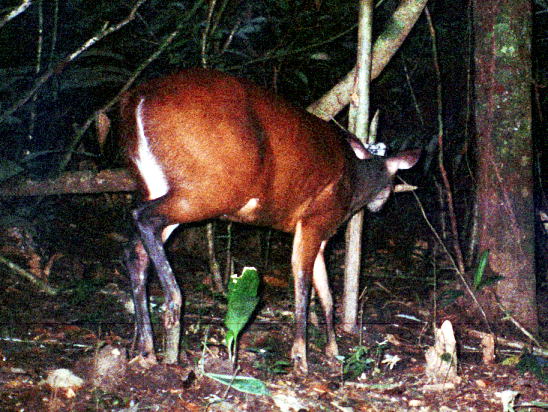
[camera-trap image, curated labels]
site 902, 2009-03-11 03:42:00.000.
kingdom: Animalia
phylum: Chordata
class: Mammalia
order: Artiodactyla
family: Cervidae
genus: Mazama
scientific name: Mazama americana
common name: red brocket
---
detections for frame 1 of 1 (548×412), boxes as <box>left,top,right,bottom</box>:
mazama americana: <box>116,65,421,377</box>